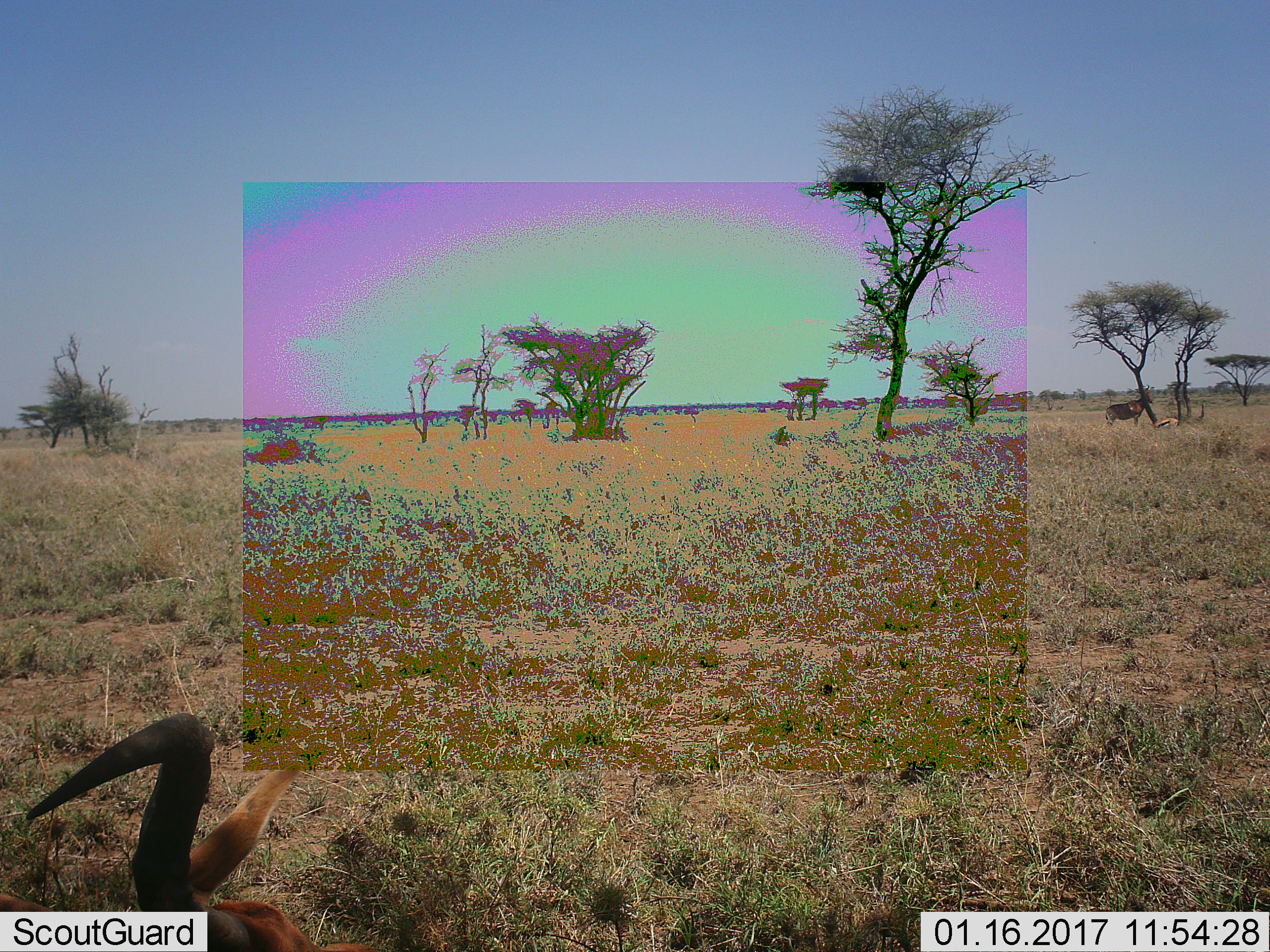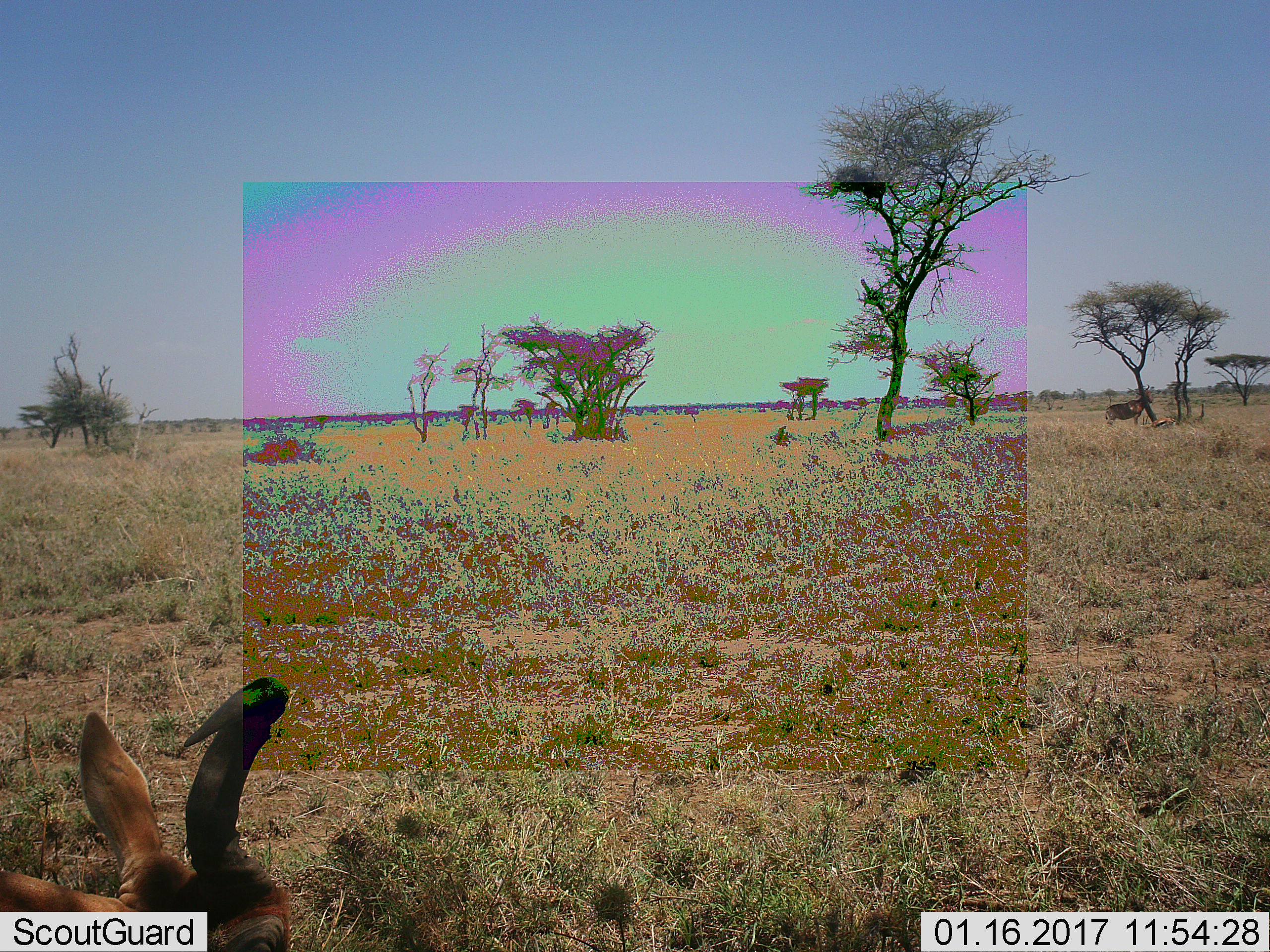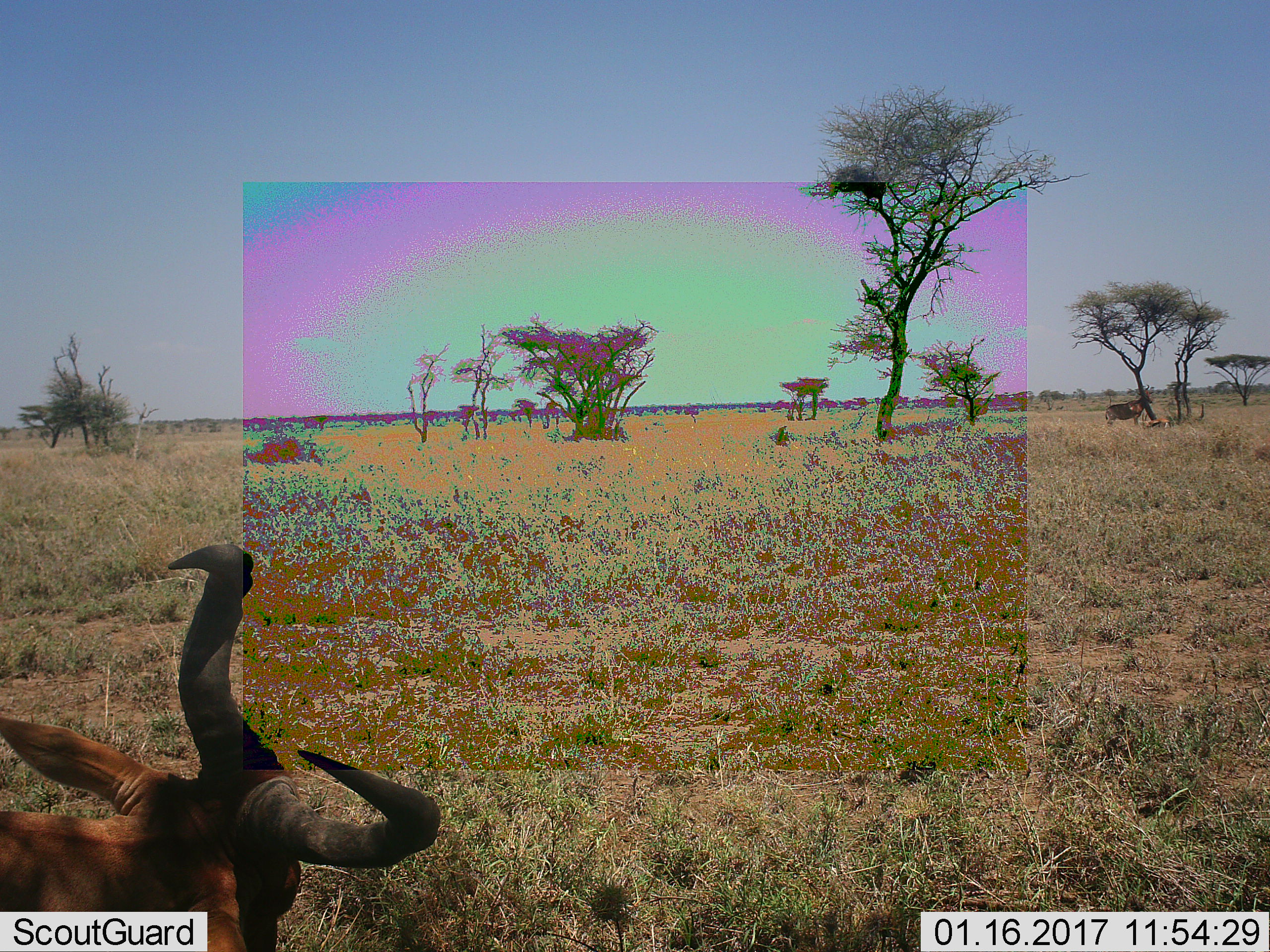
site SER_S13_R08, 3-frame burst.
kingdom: Animalia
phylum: Chordata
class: Mammalia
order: Artiodactyla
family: Bovidae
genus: Alcelaphus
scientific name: Alcelaphus buselaphus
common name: hartebeest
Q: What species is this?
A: Hartebeest (Alcelaphus buselaphus).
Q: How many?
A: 3.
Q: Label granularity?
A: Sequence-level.